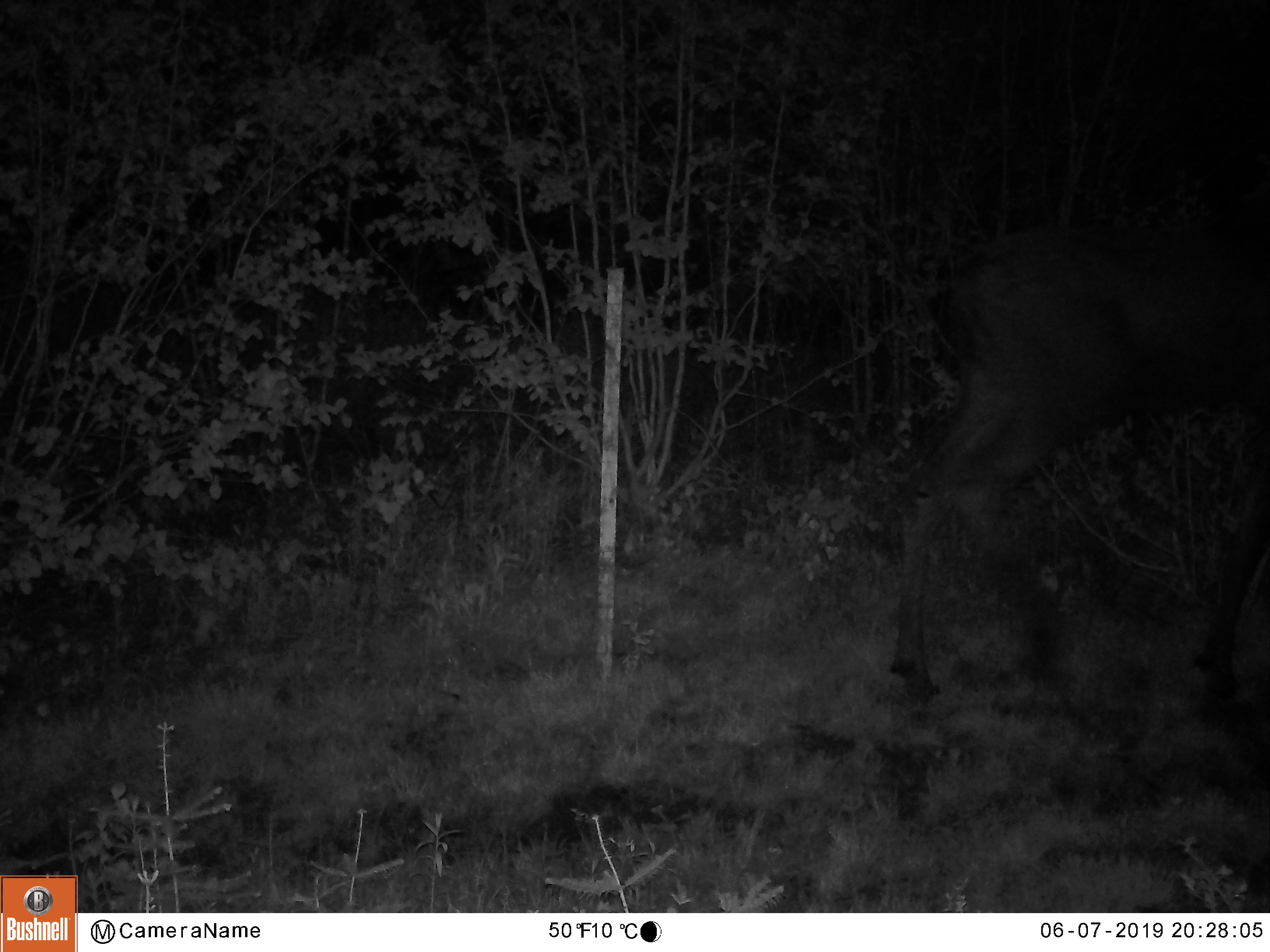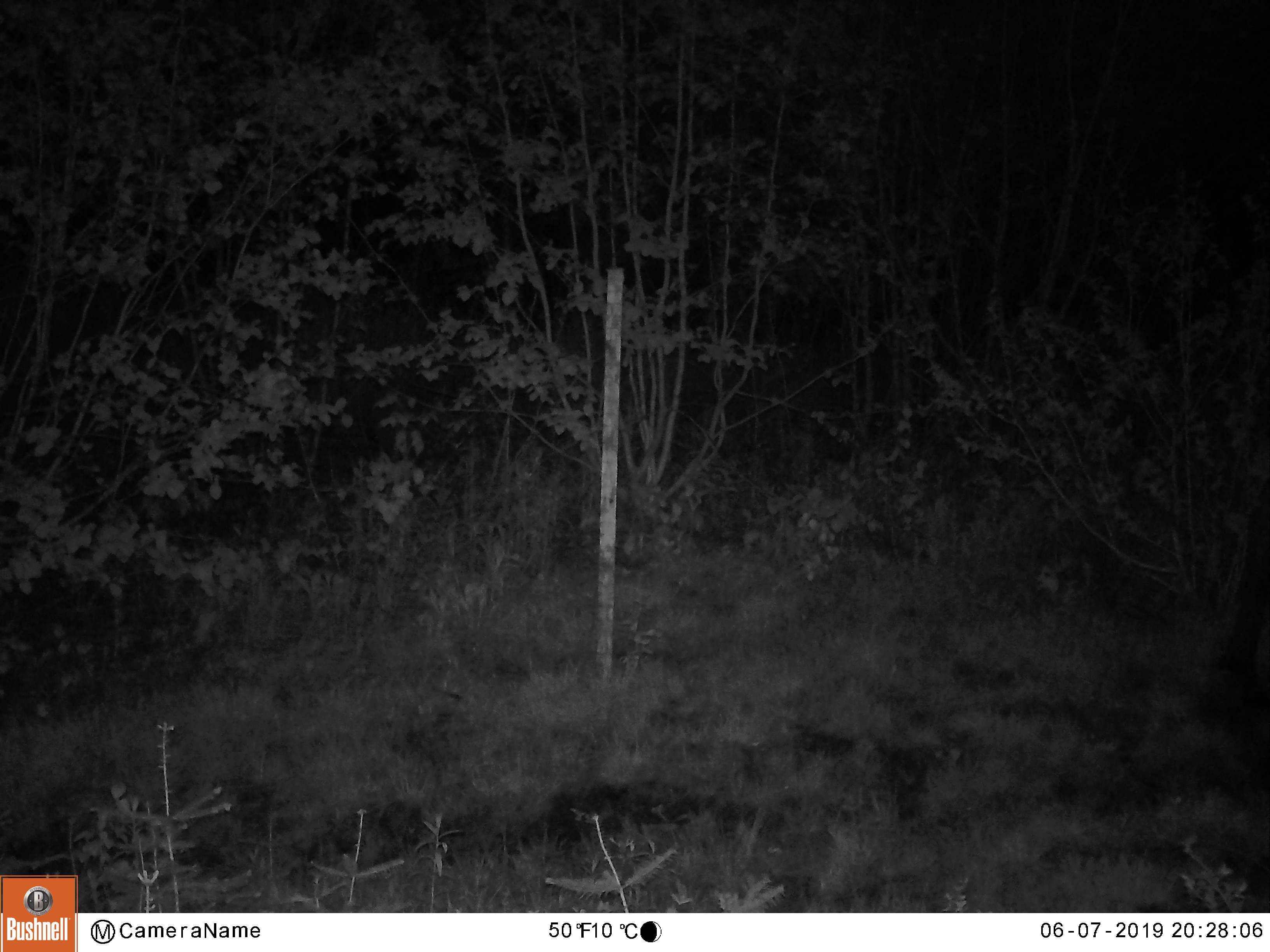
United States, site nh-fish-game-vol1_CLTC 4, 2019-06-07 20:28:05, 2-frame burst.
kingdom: Animalia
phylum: Chordata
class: Mammalia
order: Artiodactyla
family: Cervidae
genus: Alces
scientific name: Alces alces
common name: moose